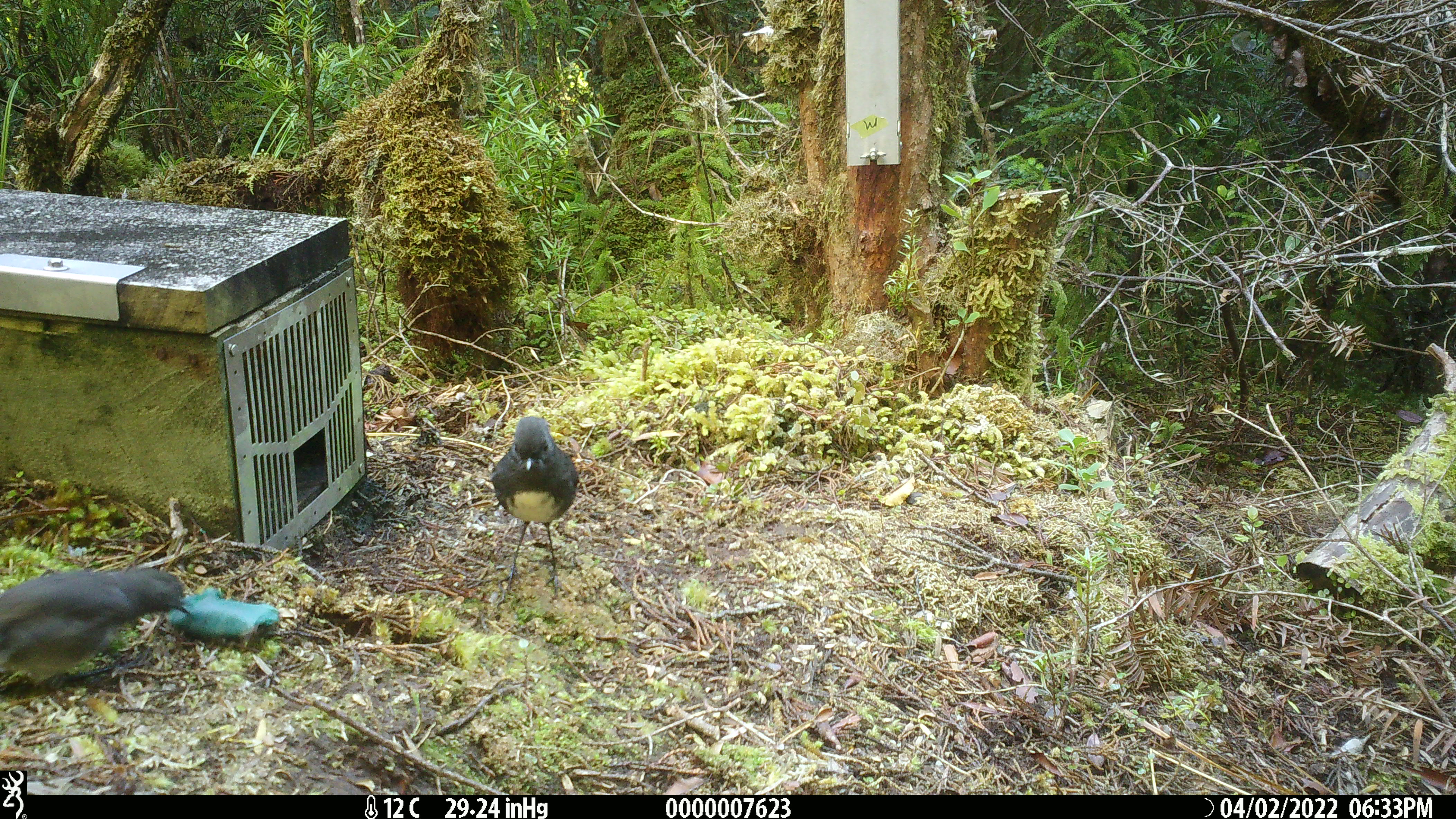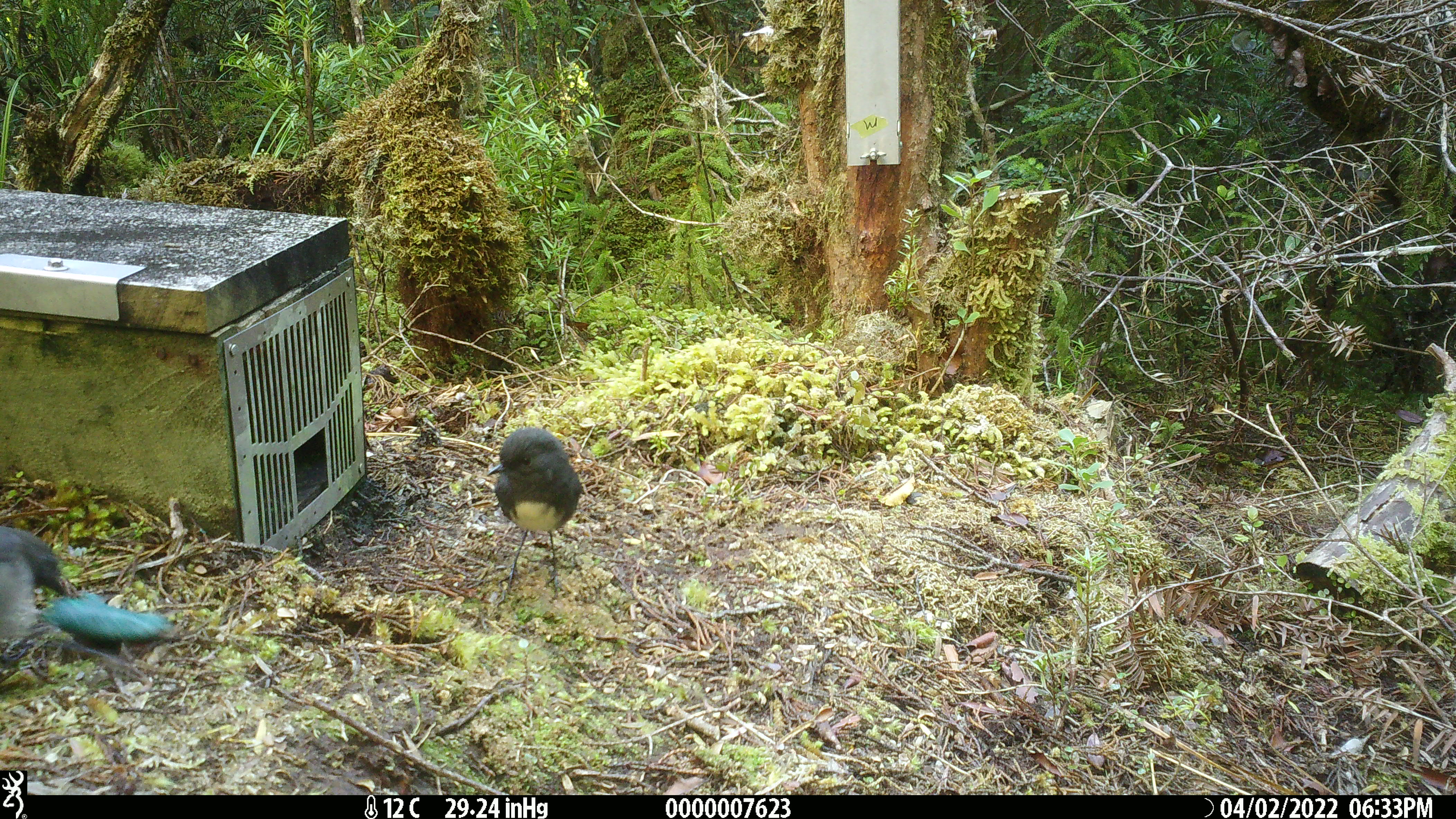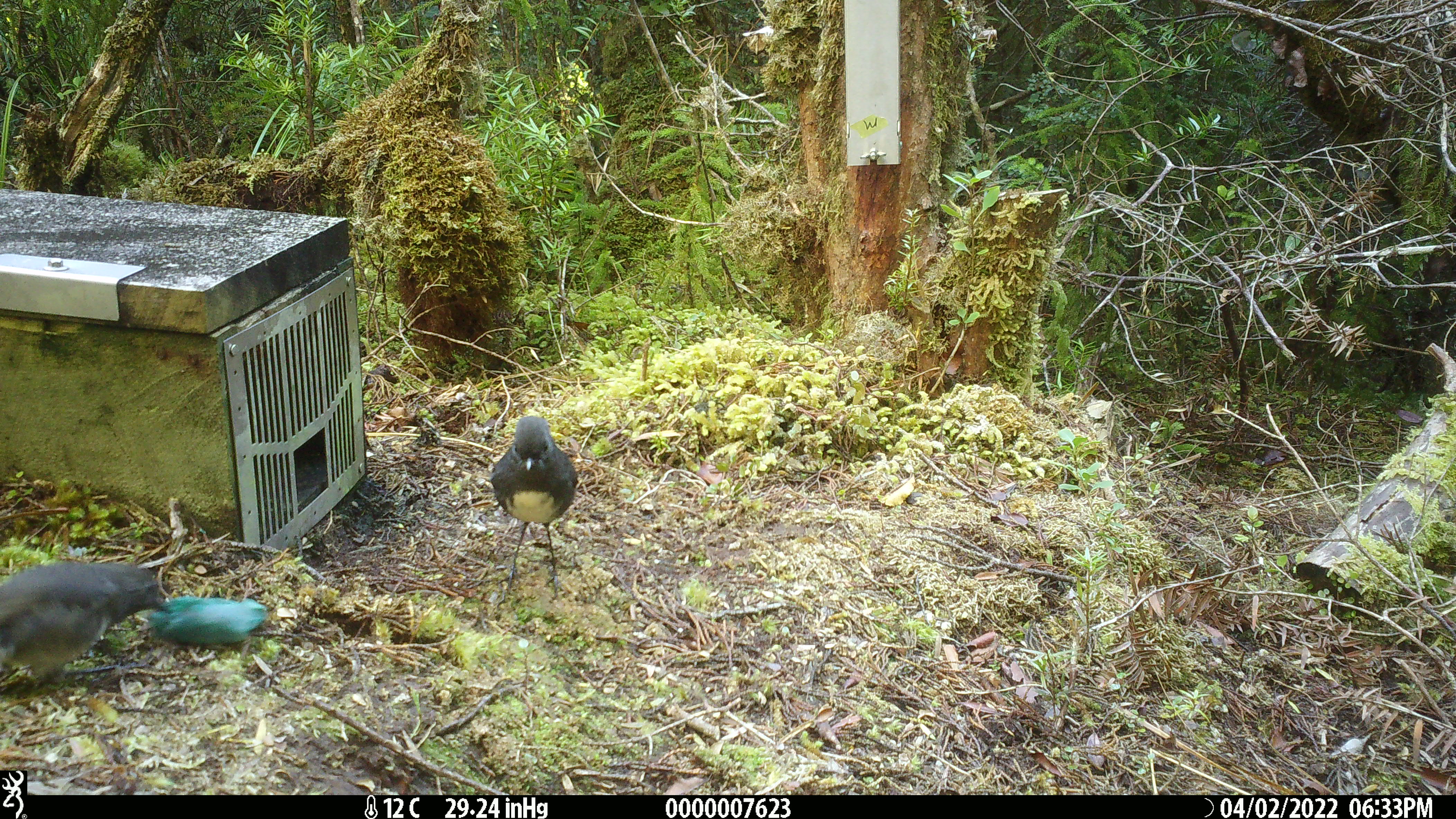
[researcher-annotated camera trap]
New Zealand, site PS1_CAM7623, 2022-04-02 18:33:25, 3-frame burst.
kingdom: Animalia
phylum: Chordata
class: Aves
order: Passeriformes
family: Petroicidae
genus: Petroica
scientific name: Petroica australis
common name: new zealand robin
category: robin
Robin (new zealand robin) (Petroica australis).